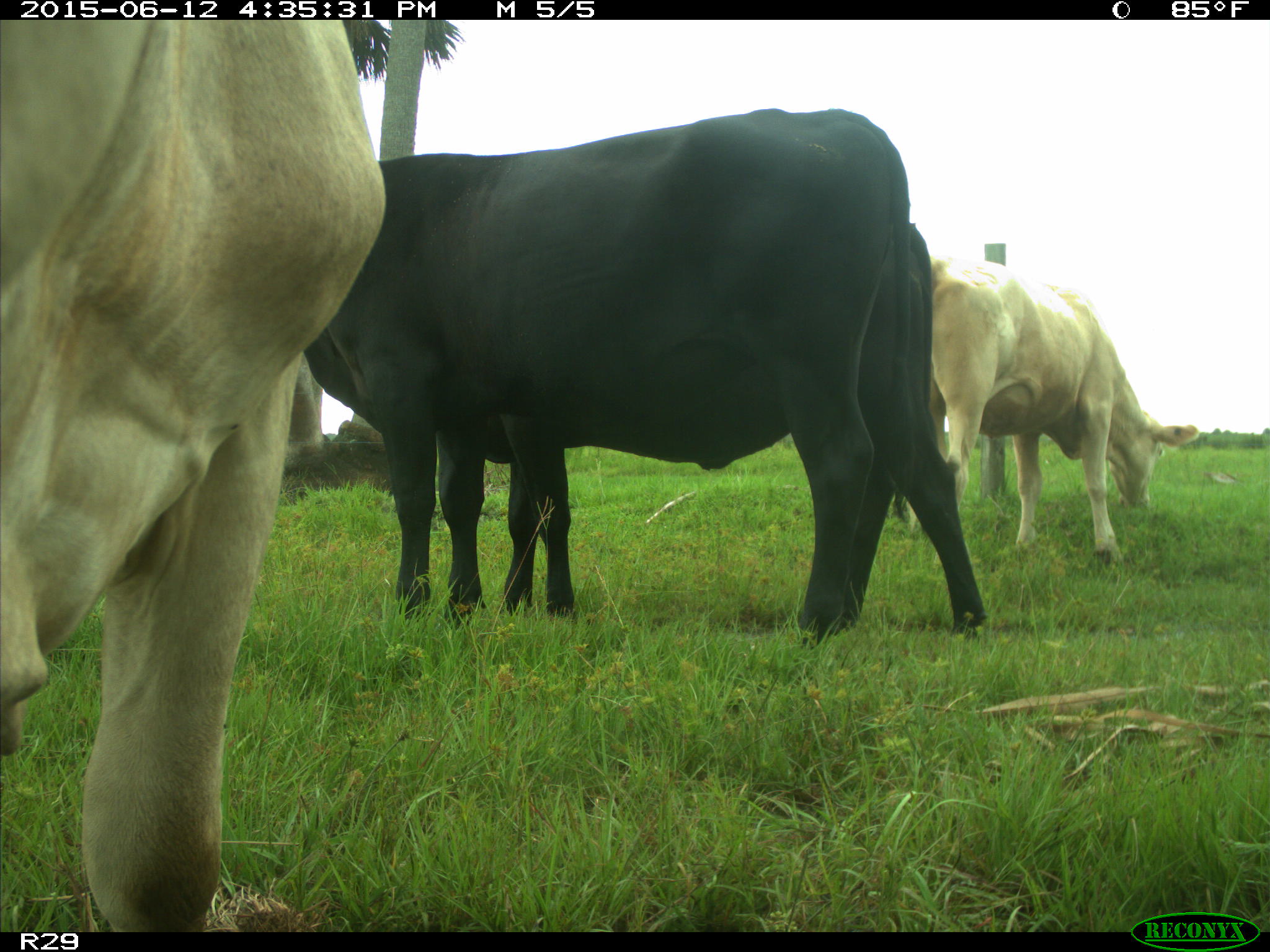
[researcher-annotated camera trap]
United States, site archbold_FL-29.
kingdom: Animalia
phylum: Chordata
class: Mammalia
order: Artiodactyla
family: Bovidae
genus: Bos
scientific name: Bos taurus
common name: domestic cow